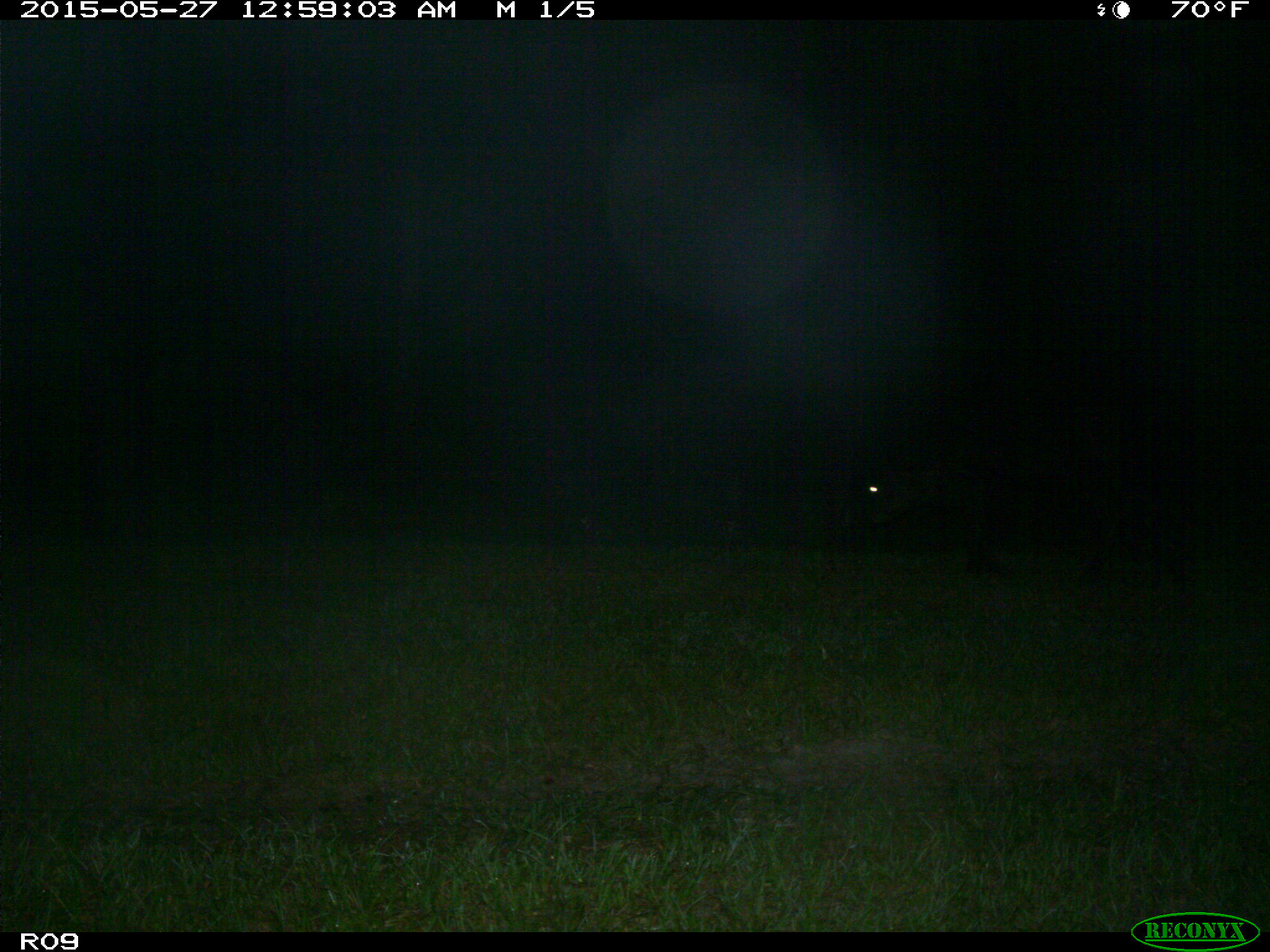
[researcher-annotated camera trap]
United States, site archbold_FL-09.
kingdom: Animalia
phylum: Chordata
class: Mammalia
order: Artiodactyla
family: Bovidae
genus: Bos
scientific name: Bos taurus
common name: domestic cow